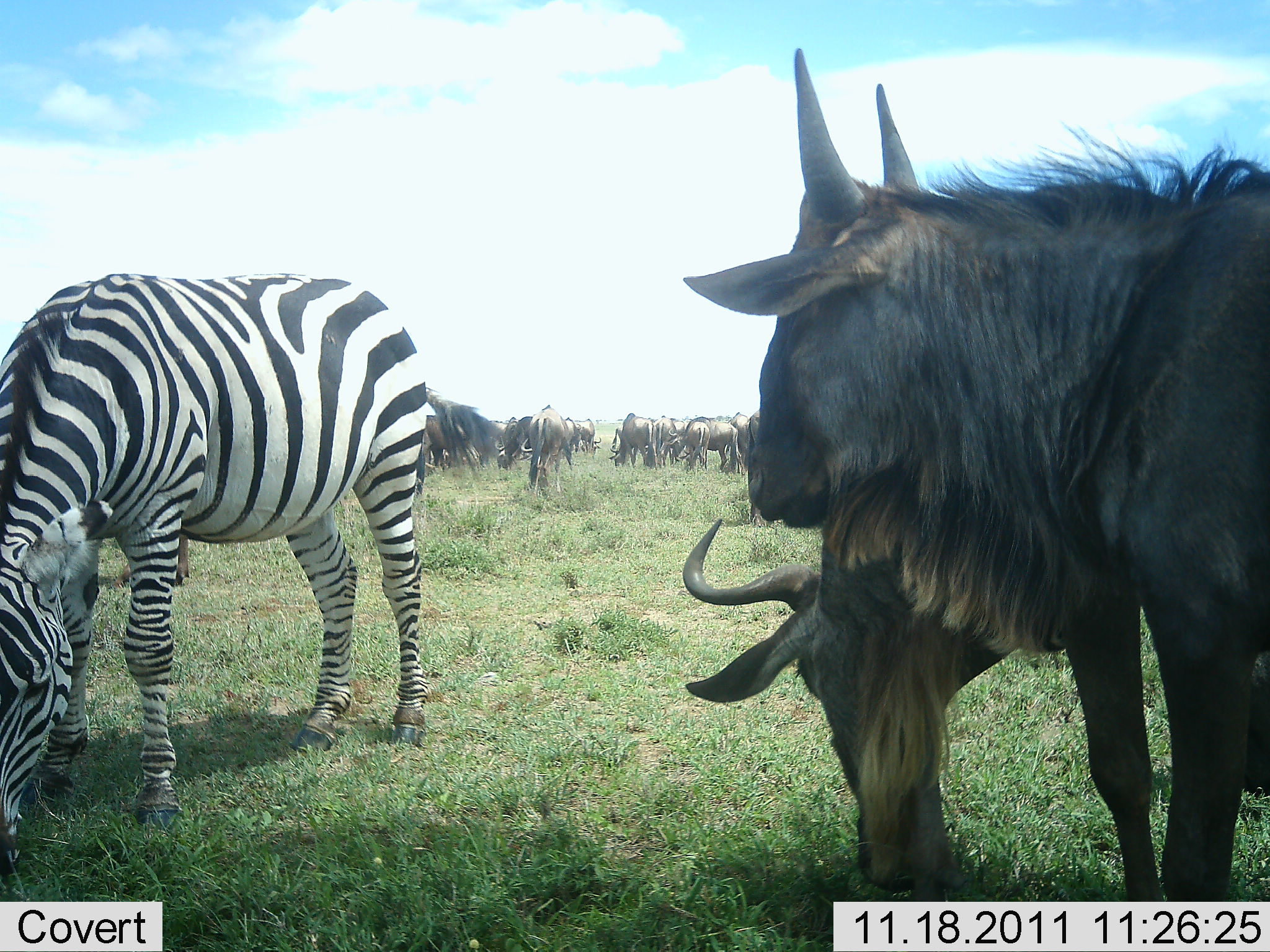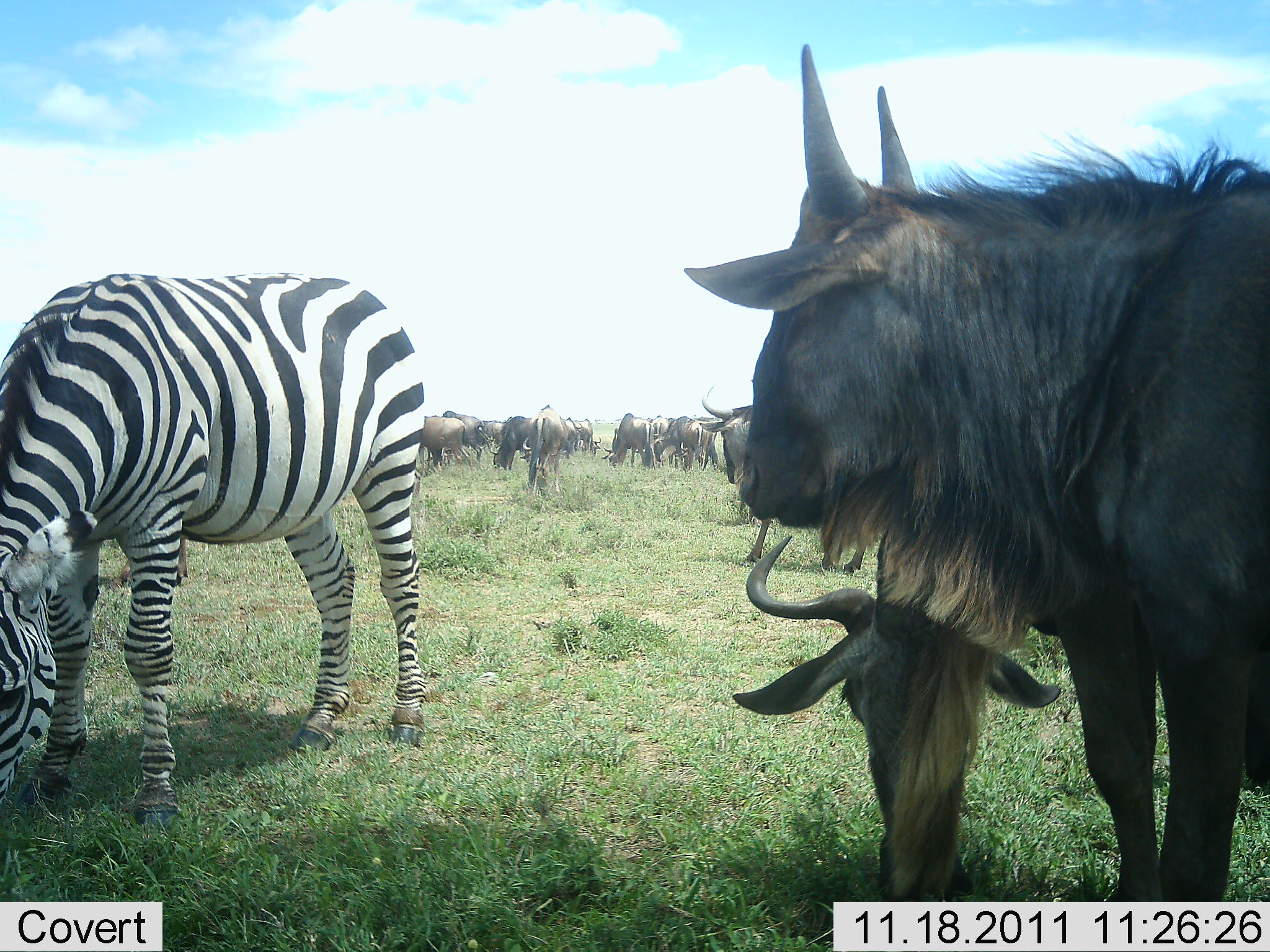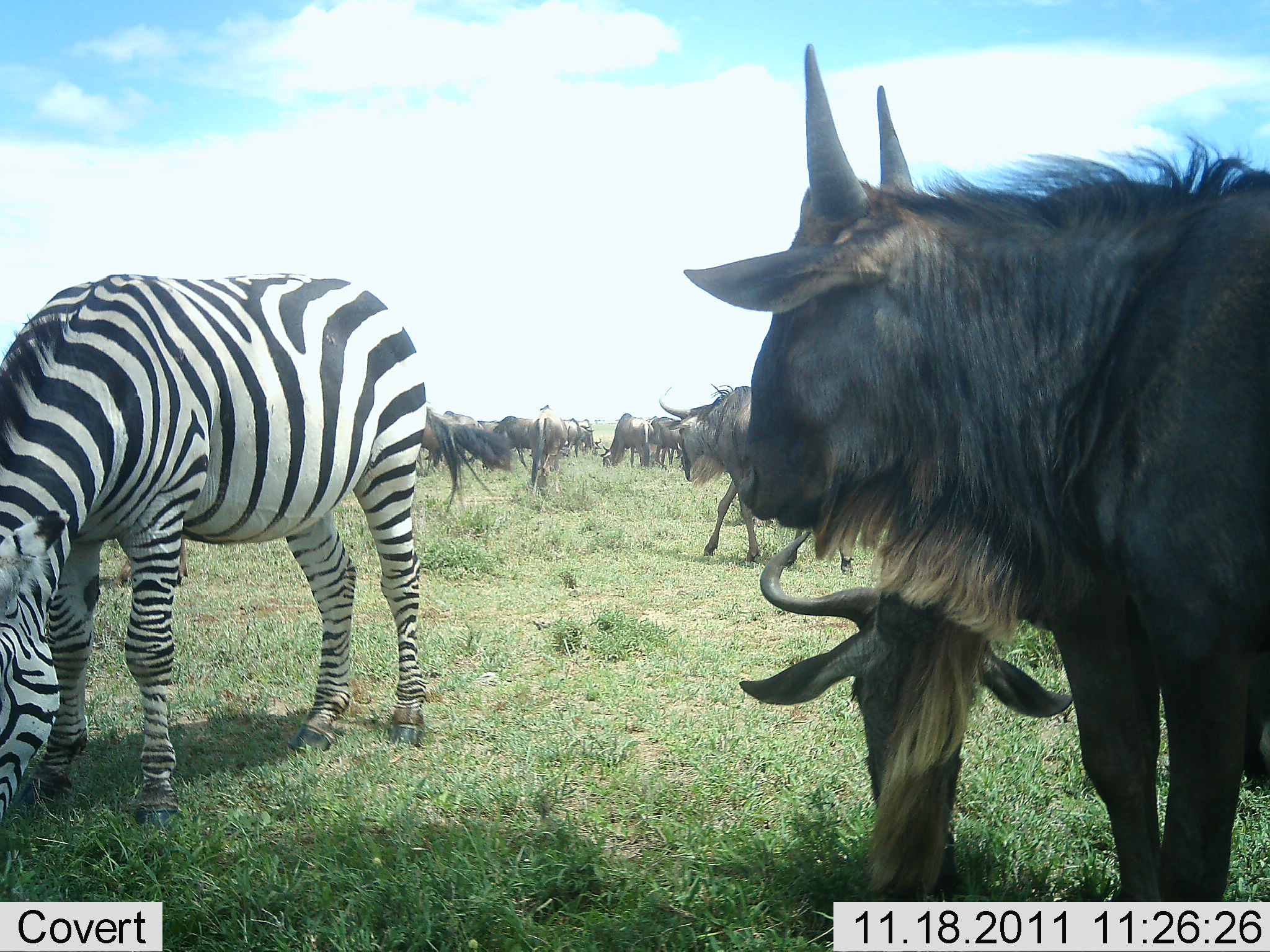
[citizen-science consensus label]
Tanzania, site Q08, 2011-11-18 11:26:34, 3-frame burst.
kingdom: Animalia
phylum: Chordata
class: Mammalia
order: Artiodactyla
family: Bovidae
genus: Connochaetes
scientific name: Connochaetes taurinus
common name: blue wildebeest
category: wildebeest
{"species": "wildebeest (blue wildebeest) (Connochaetes taurinus)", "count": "11-50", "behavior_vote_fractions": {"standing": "71%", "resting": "14%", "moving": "29%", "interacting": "0%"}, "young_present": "7%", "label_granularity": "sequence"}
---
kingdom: Animalia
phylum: Chordata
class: Mammalia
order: Perissodactyla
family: Equidae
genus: Equus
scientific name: Equus quagga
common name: plains zebra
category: zebra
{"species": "zebra (plains zebra) (Equus quagga)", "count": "1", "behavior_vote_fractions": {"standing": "31%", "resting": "0%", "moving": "0%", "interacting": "0%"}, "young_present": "0%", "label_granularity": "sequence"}